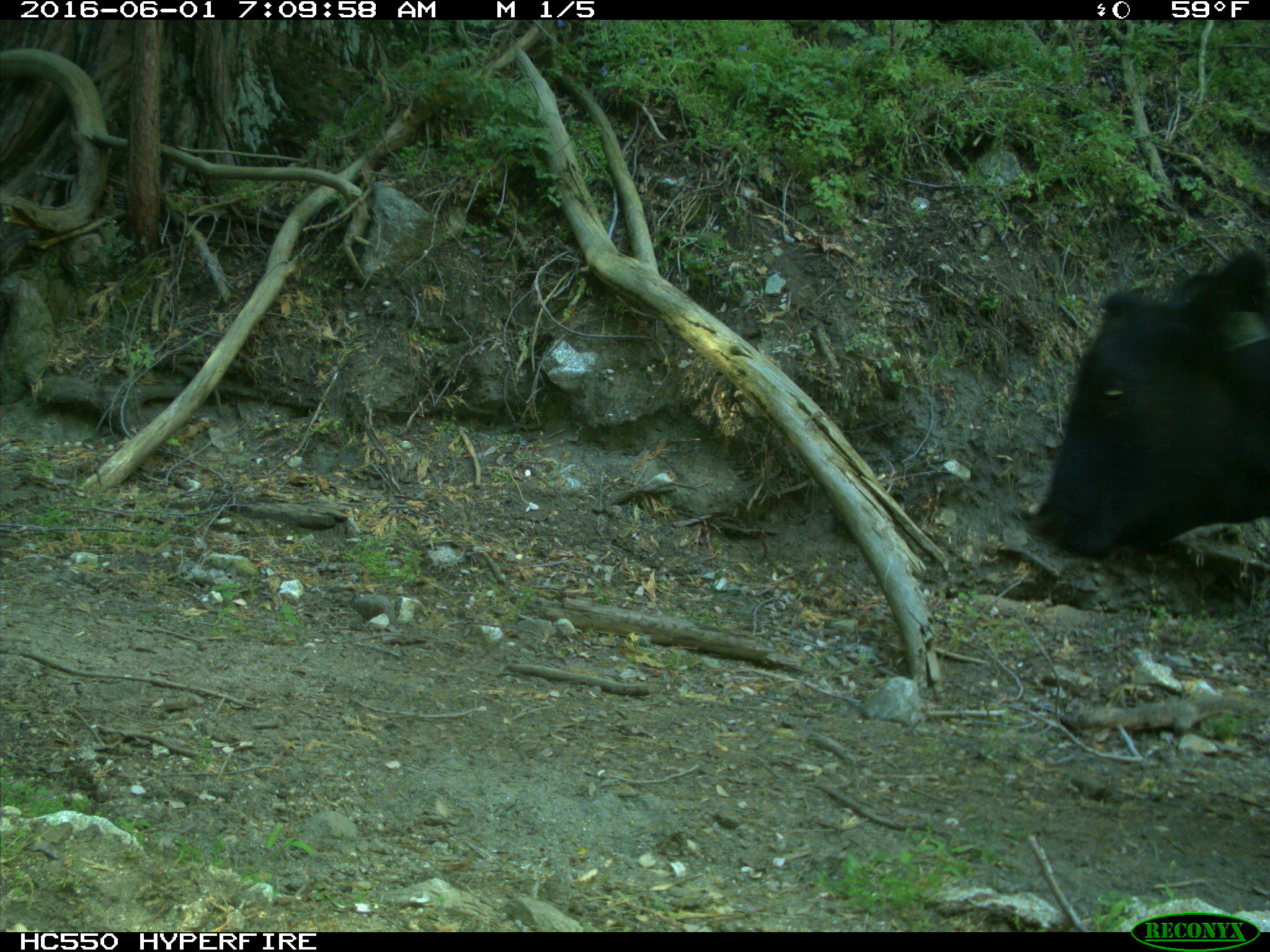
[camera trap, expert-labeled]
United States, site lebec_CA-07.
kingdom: Animalia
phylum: Chordata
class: Mammalia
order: Artiodactyla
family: Bovidae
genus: Bos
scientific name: Bos taurus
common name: domestic cow